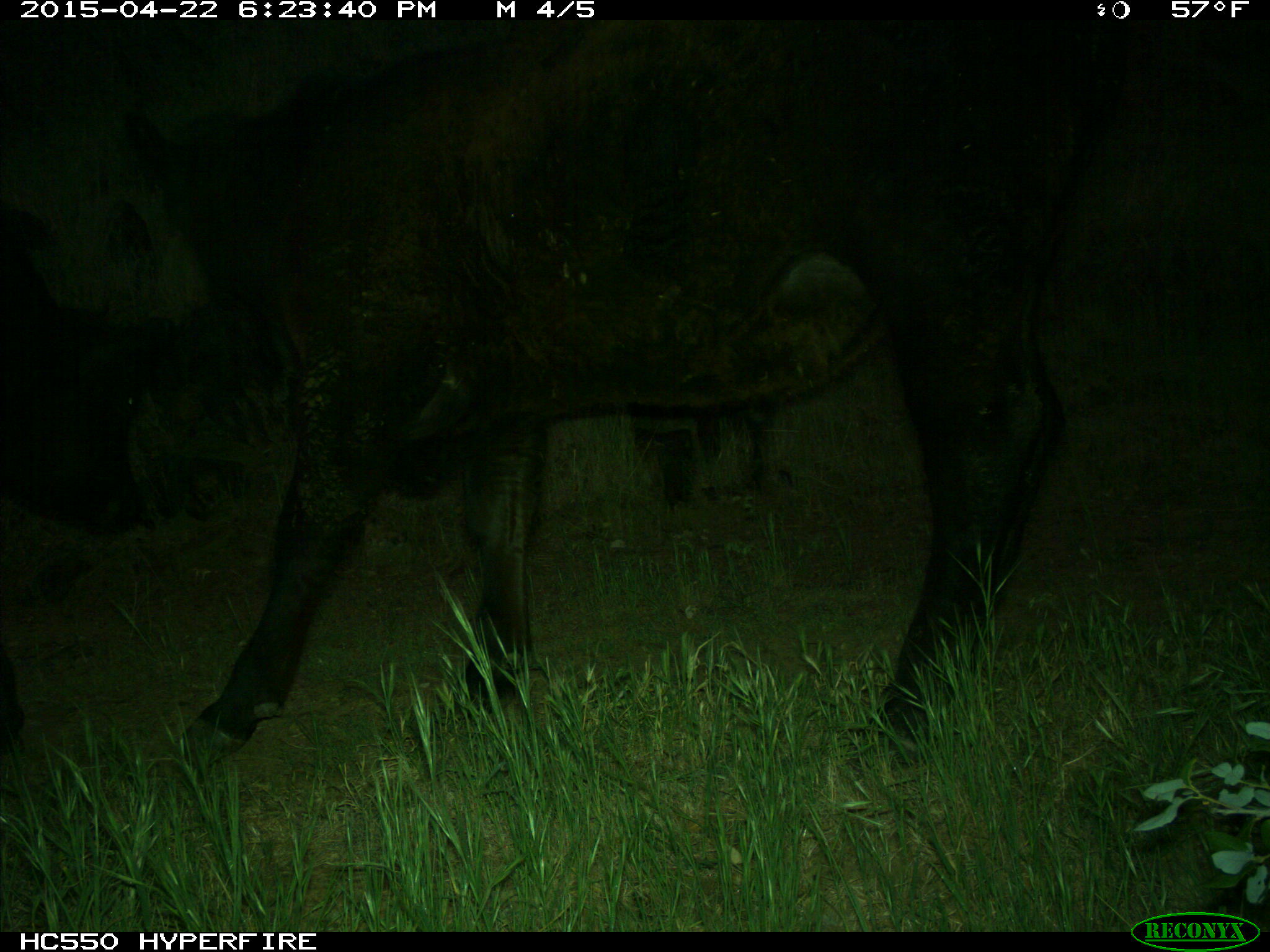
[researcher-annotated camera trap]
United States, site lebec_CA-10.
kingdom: Animalia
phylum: Chordata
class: Mammalia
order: Artiodactyla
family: Bovidae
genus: Bos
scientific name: Bos taurus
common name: domestic cow